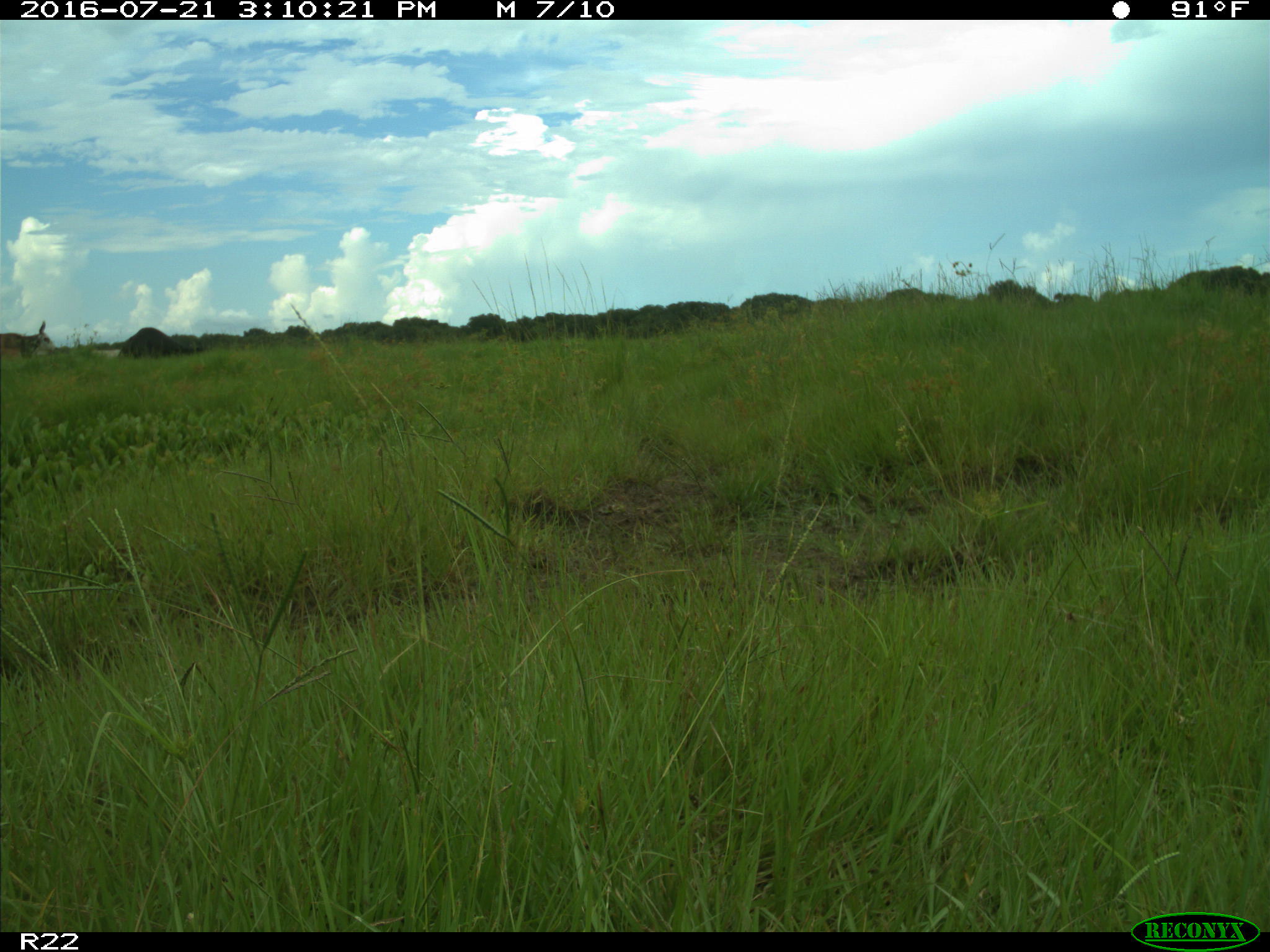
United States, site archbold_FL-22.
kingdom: Animalia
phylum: Chordata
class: Mammalia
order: Artiodactyla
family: Bovidae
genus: Bos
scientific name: Bos taurus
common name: domestic cow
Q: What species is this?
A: Bos taurus (domestic cow).